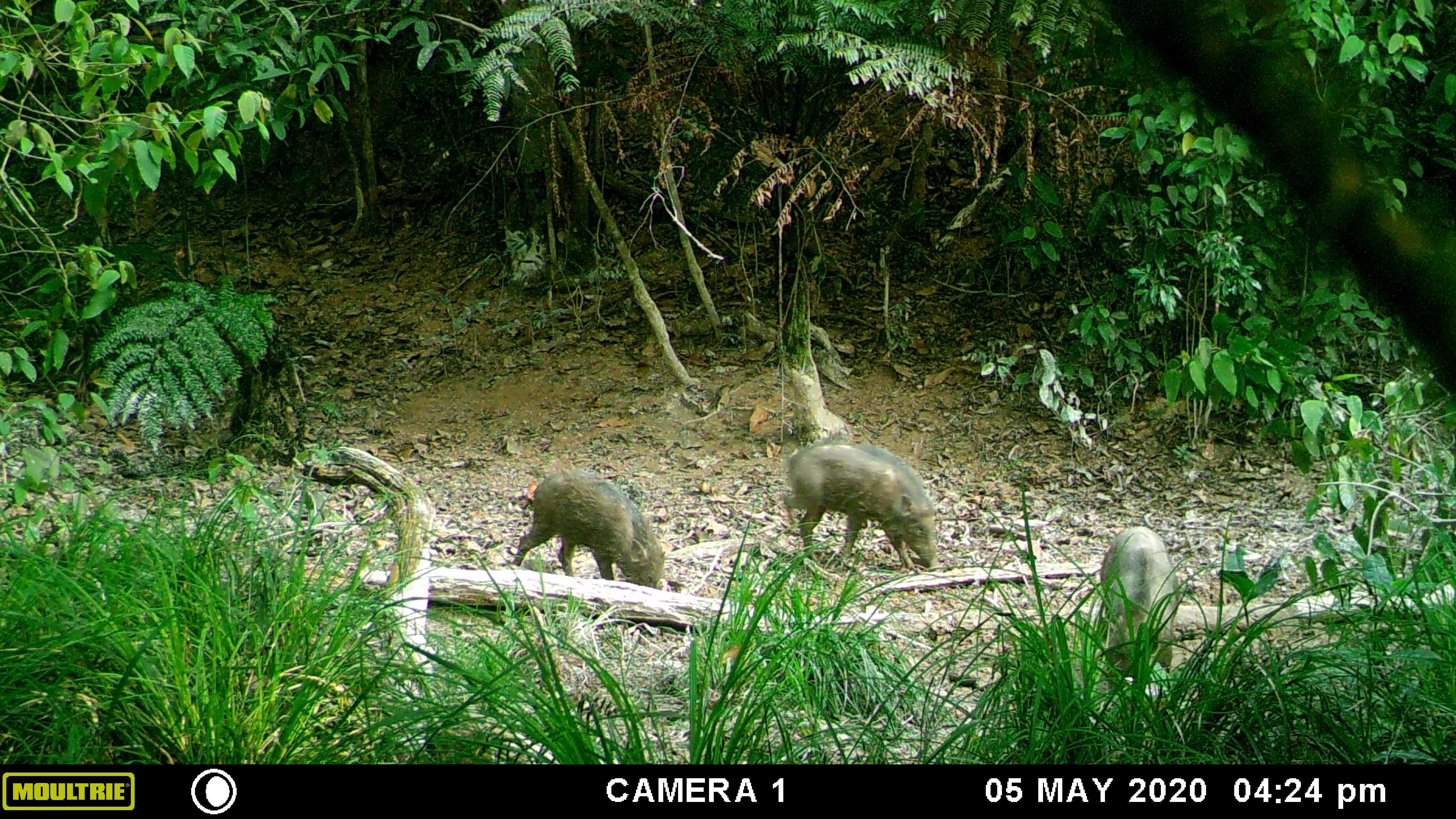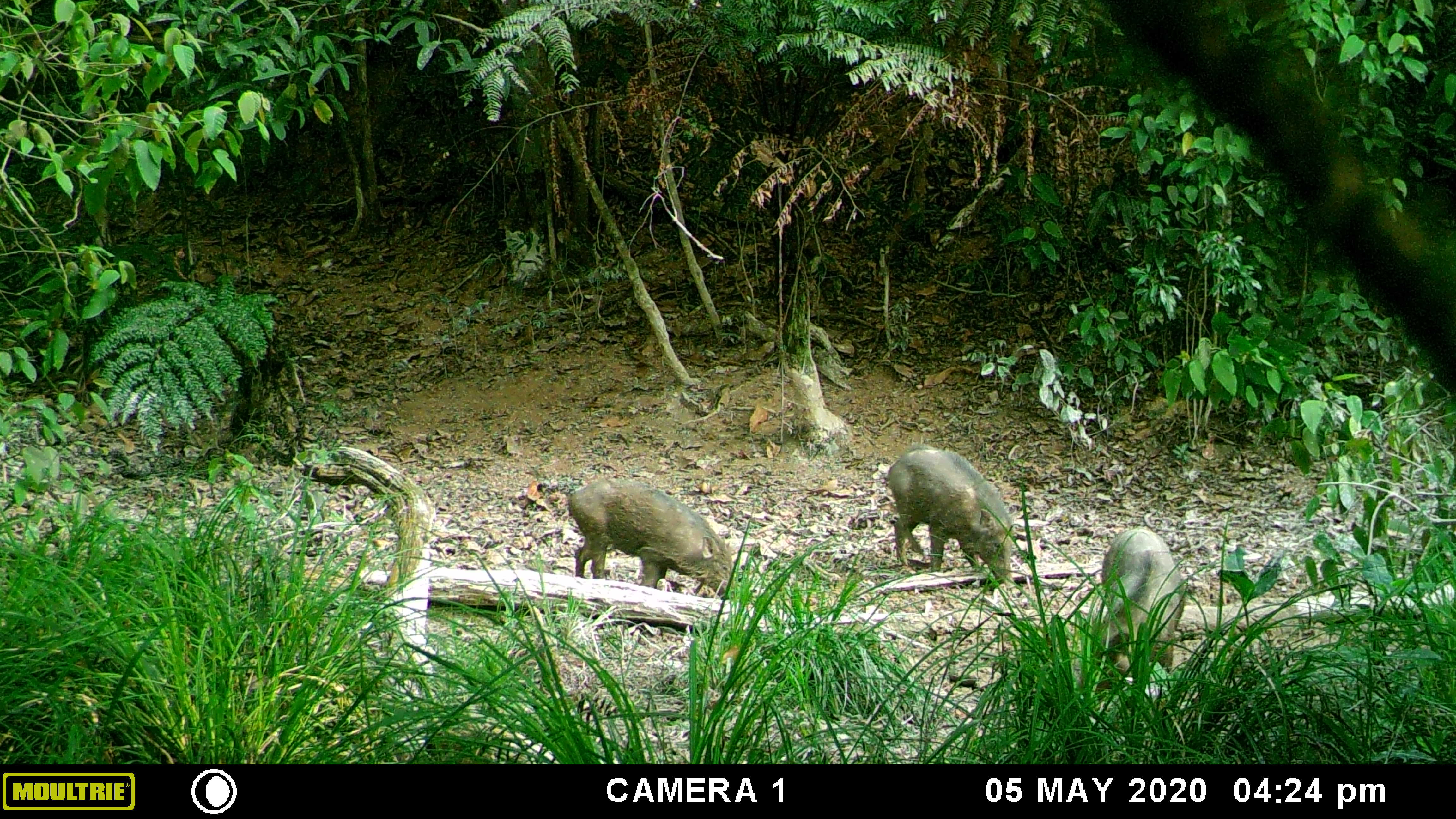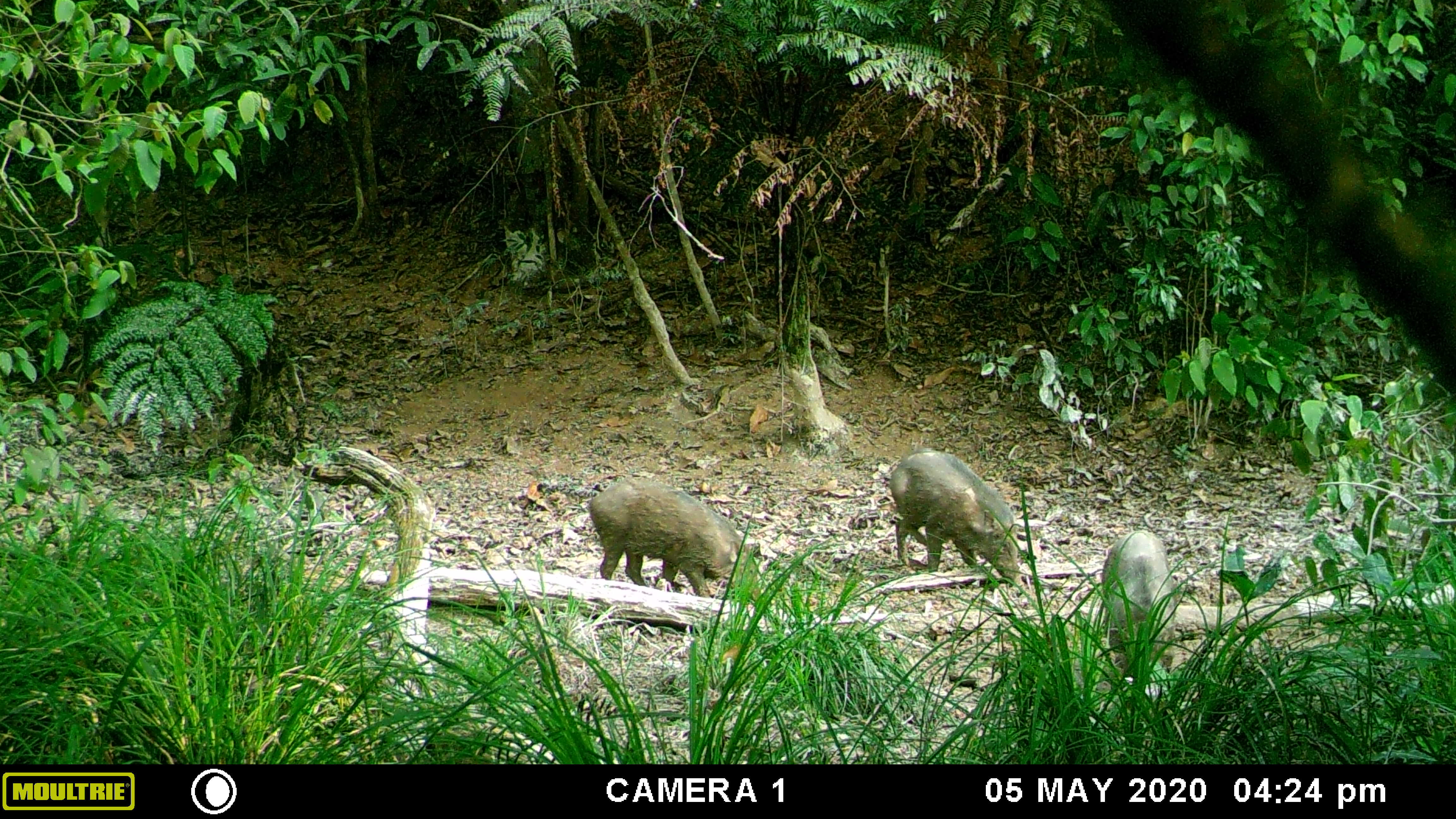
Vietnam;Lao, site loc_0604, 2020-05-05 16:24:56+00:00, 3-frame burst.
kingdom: Animalia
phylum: Chordata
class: Mammalia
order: Artiodactyla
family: Suidae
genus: Sus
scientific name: Sus scrofa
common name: eurasian wild pig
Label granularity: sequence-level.